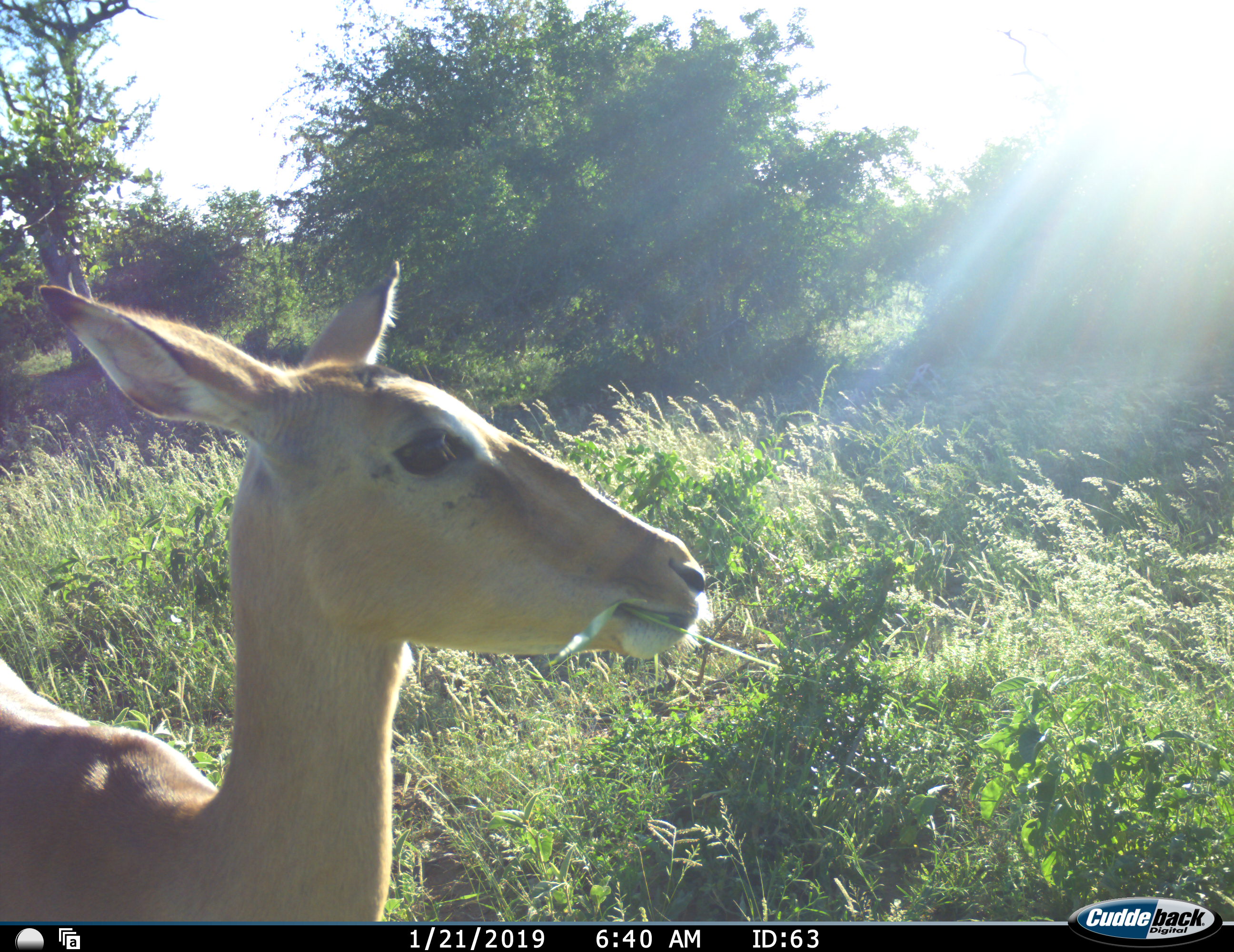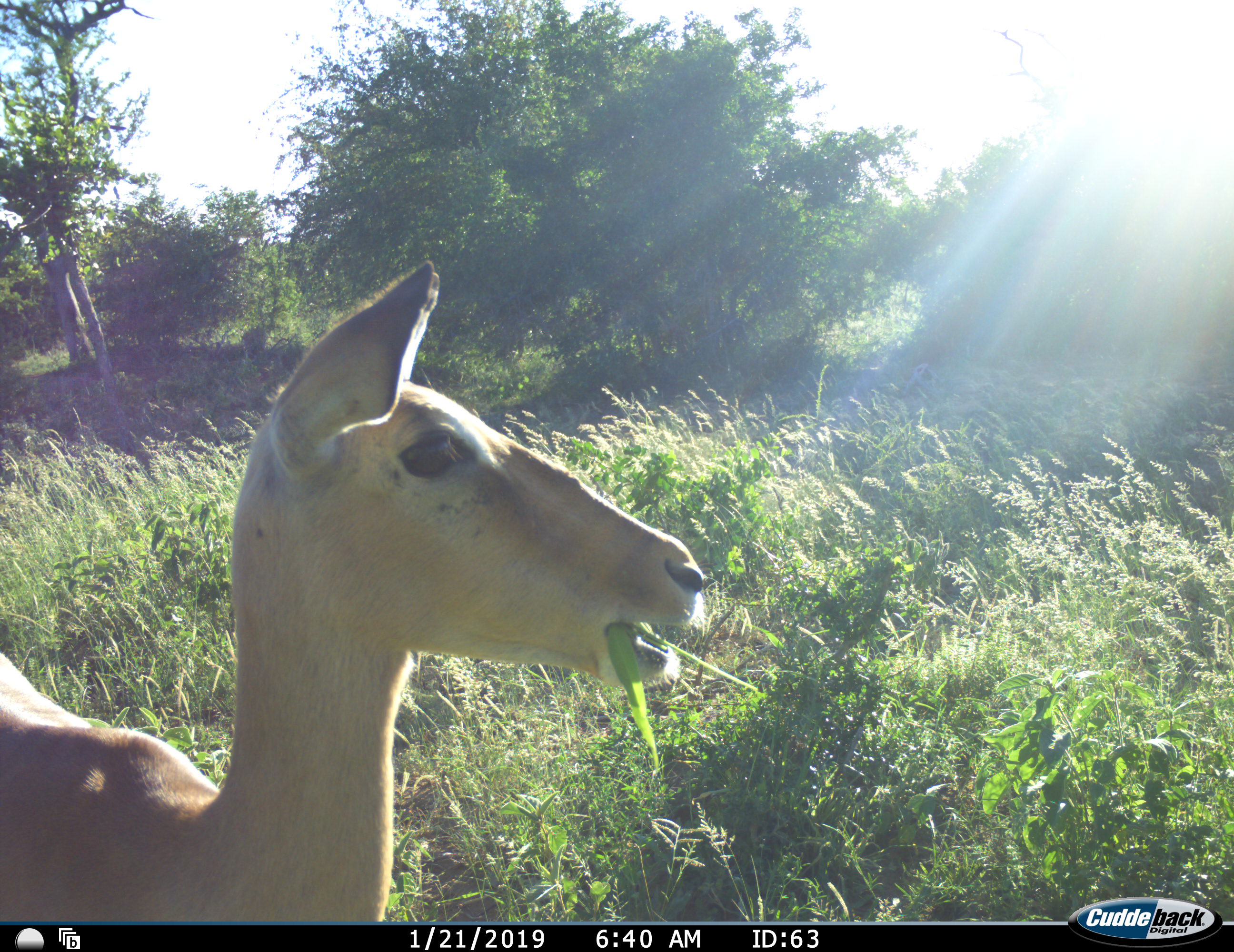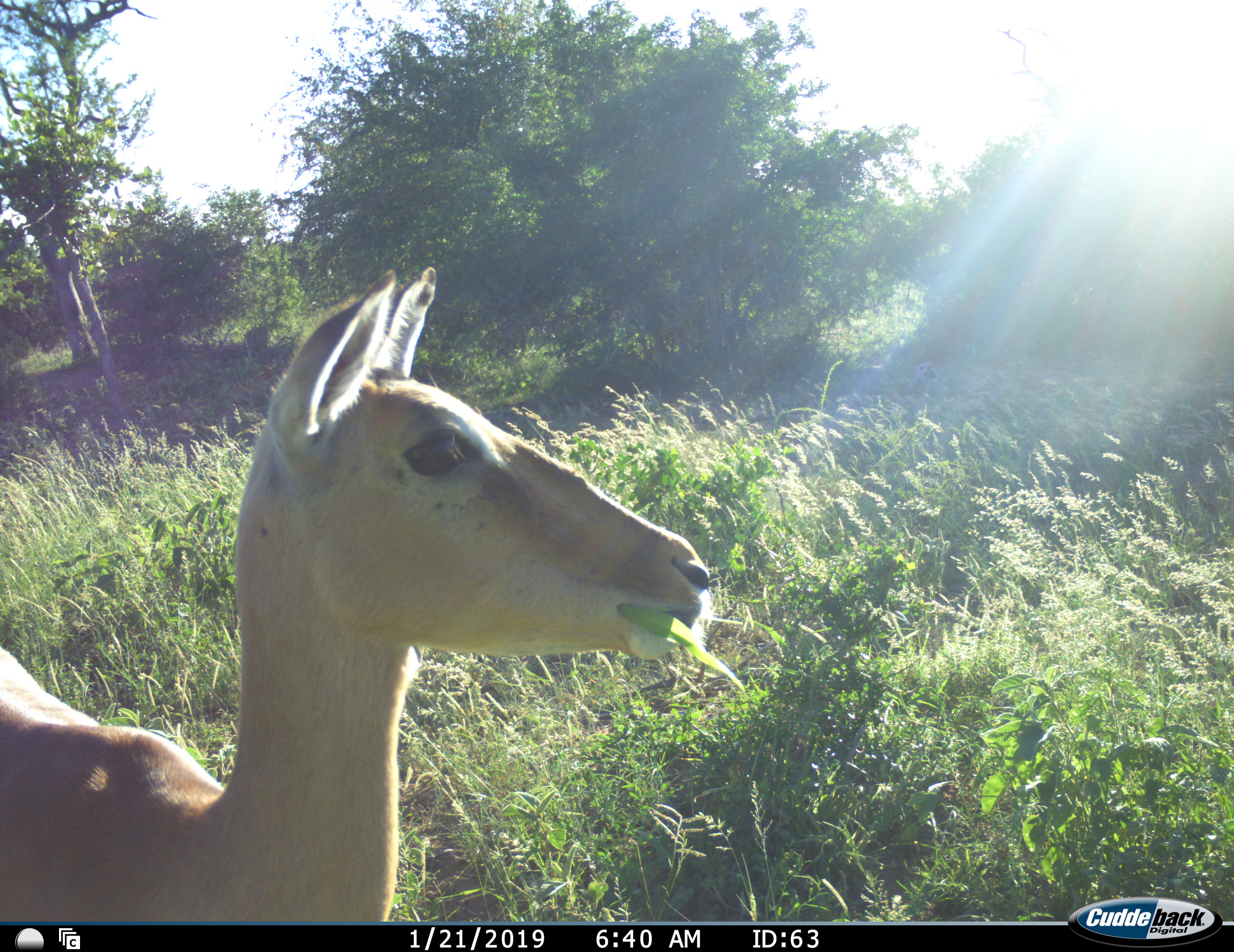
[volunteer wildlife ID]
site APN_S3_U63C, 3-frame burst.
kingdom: Animalia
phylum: Chordata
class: Mammalia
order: Artiodactyla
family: Bovidae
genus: Aepyceros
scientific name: Aepyceros melampus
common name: impala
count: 1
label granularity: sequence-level